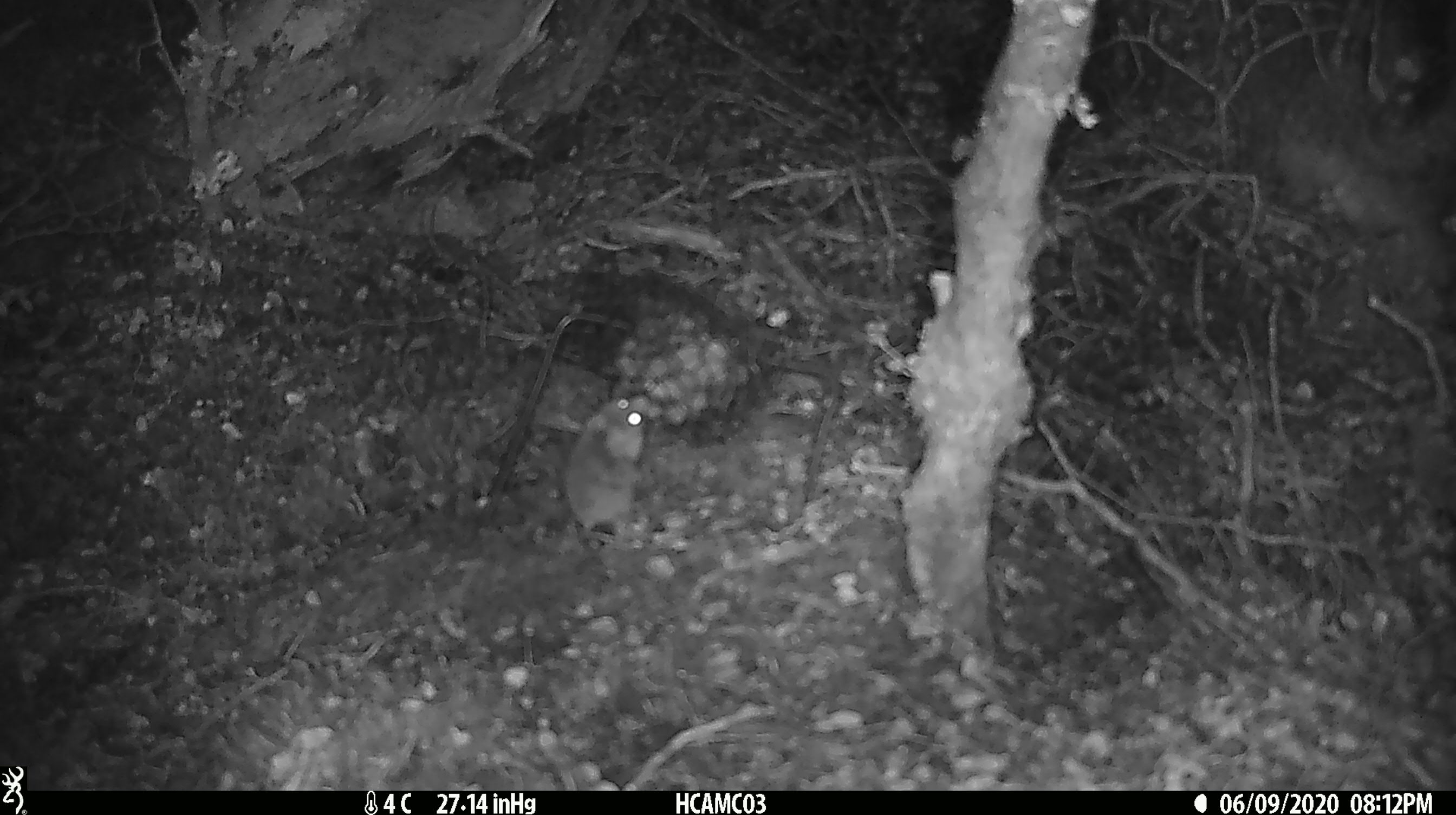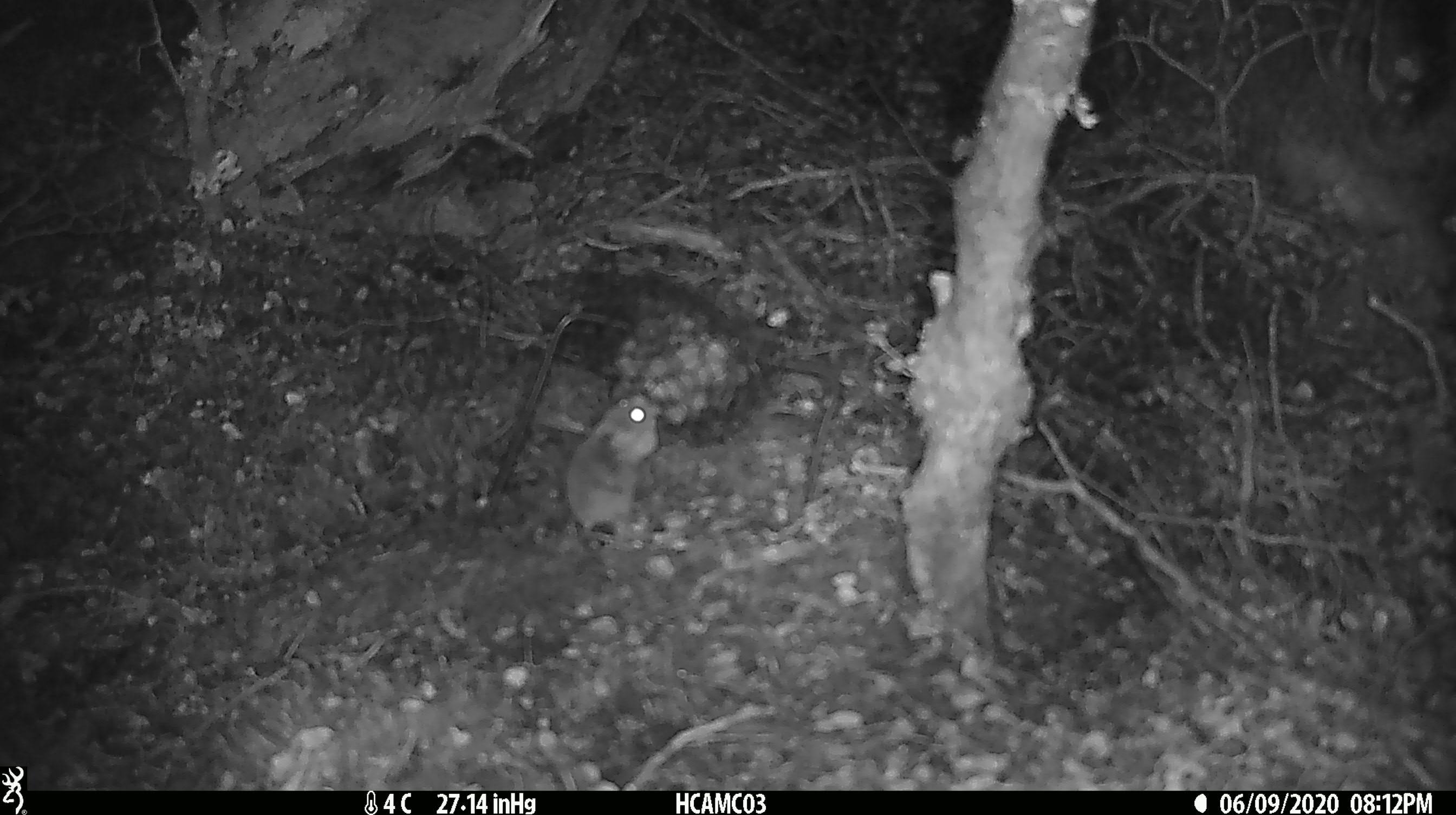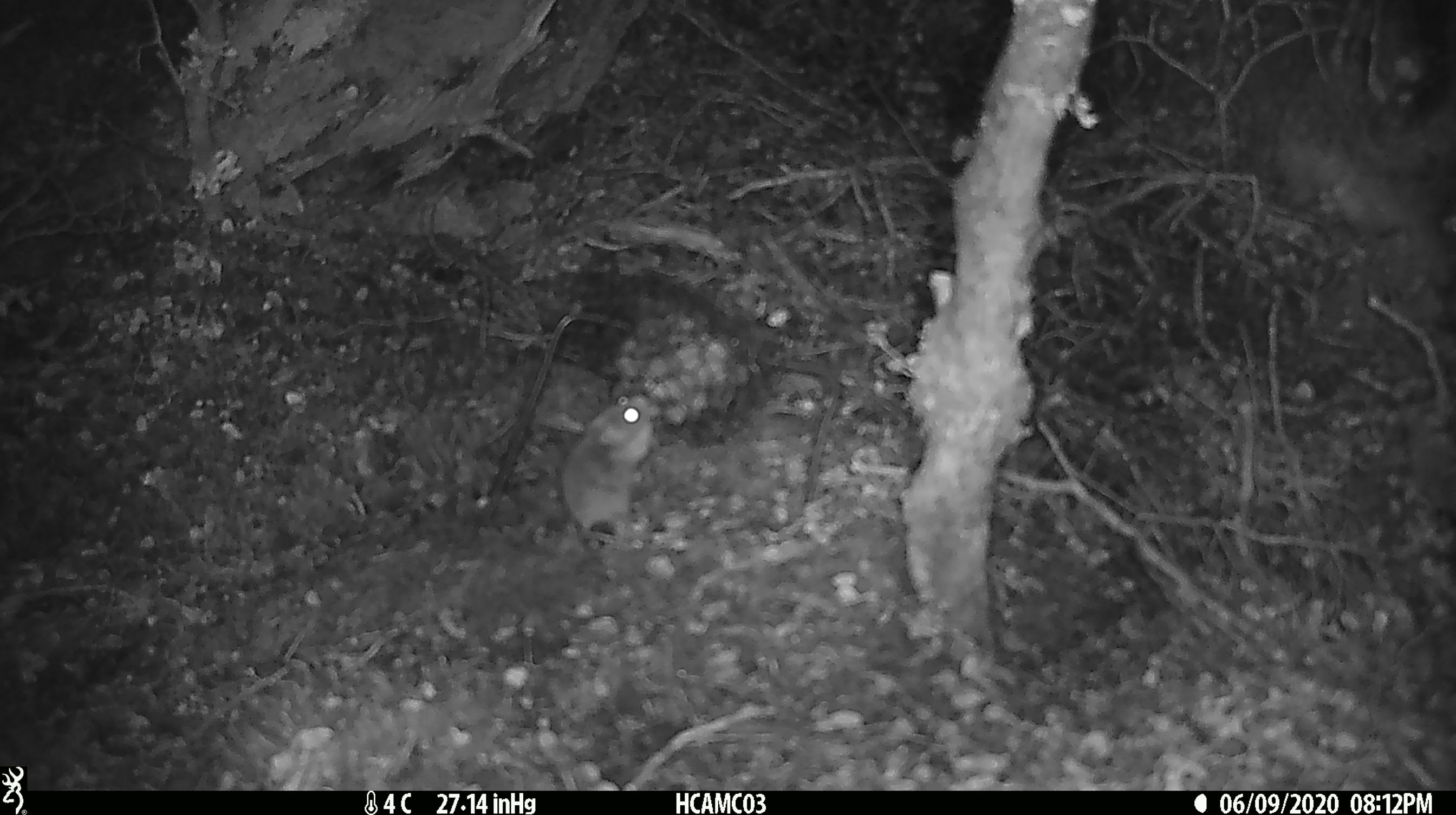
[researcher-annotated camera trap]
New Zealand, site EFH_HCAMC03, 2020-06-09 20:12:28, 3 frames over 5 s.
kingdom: Animalia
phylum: Chordata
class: Mammalia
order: Rodentia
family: Muridae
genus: Mus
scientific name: Mus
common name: mouse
Mouse (Mus).